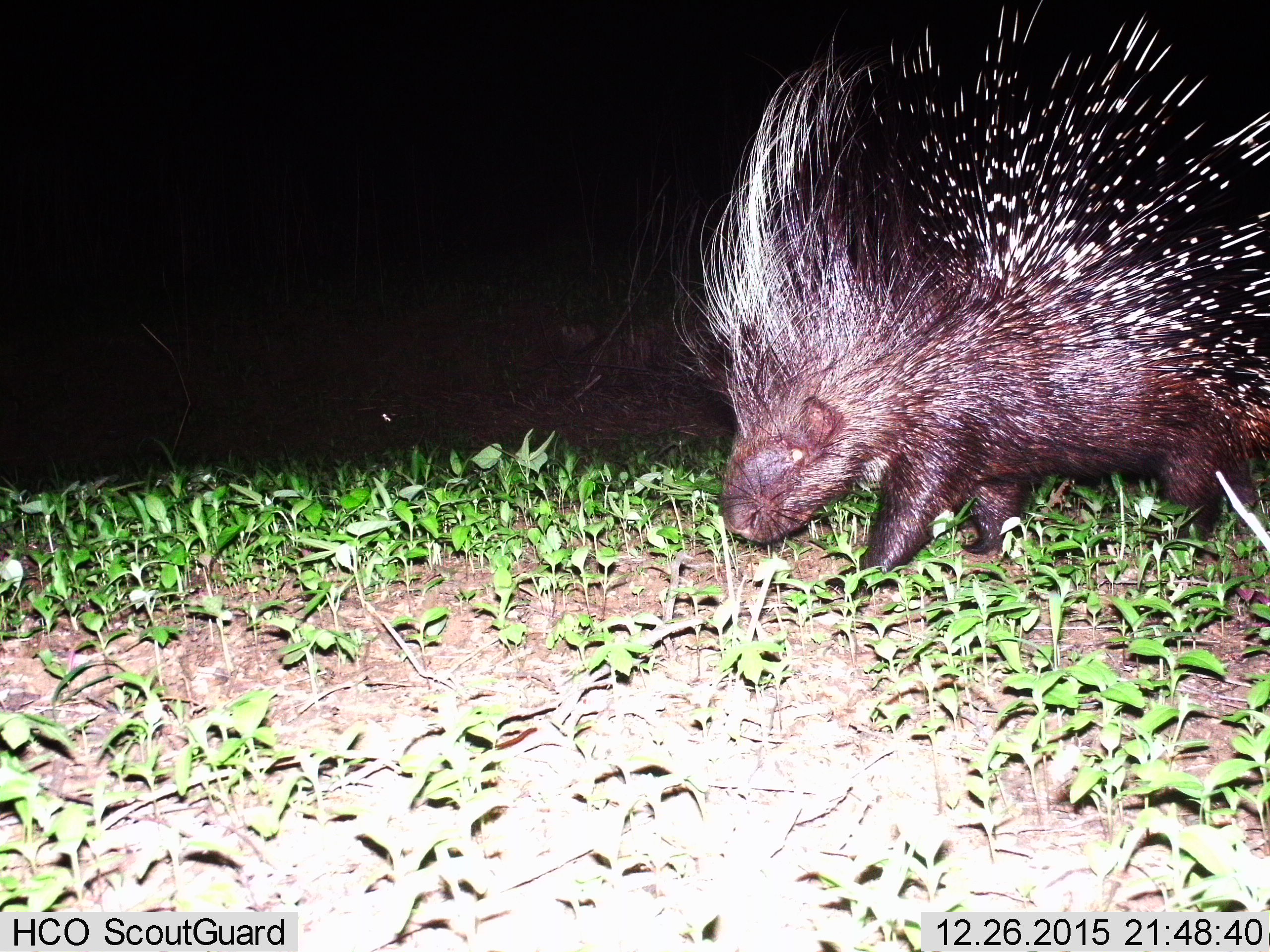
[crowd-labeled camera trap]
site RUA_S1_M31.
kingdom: Animalia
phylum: Chordata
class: Mammalia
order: Rodentia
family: Hystricidae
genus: Hystrix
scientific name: Hystrix cristata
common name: crested porcupine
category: porcupine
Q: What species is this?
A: Porcupine (crested porcupine) (Hystrix cristata).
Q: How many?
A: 1.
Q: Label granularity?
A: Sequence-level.